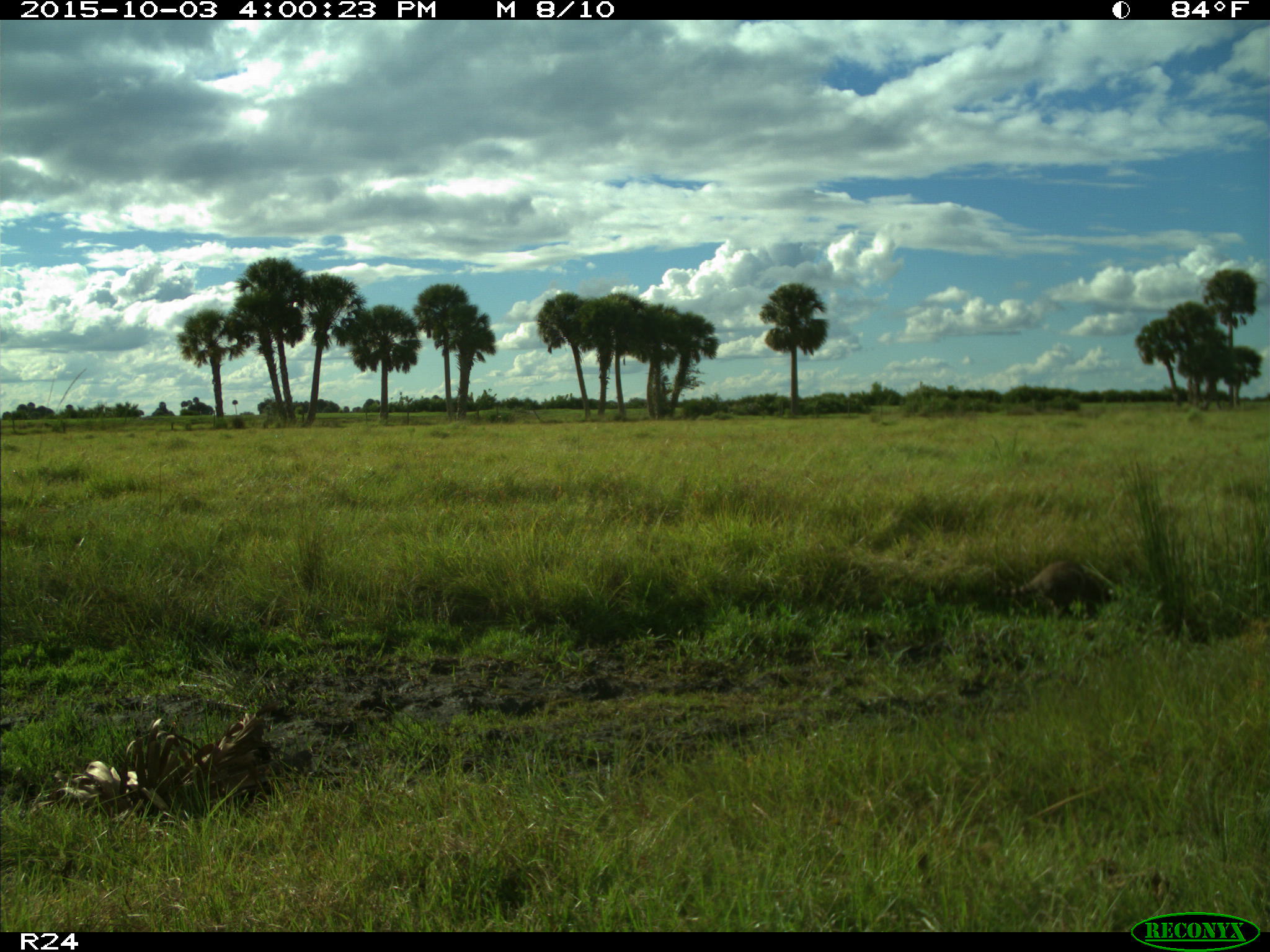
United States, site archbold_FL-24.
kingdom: Animalia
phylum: Chordata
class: Mammalia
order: Carnivora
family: Procyonidae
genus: Procyon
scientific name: Procyon lotor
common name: common raccoon